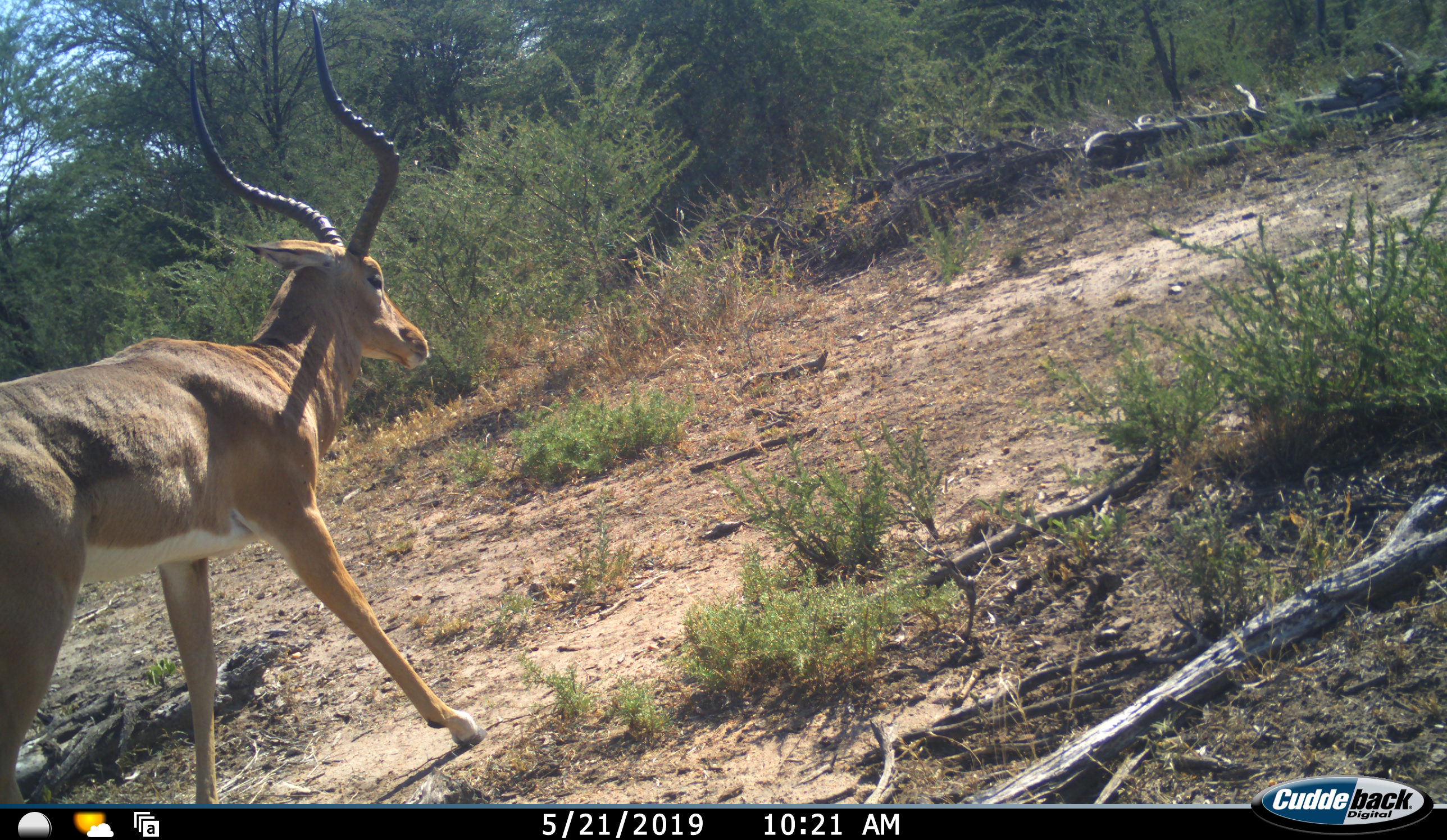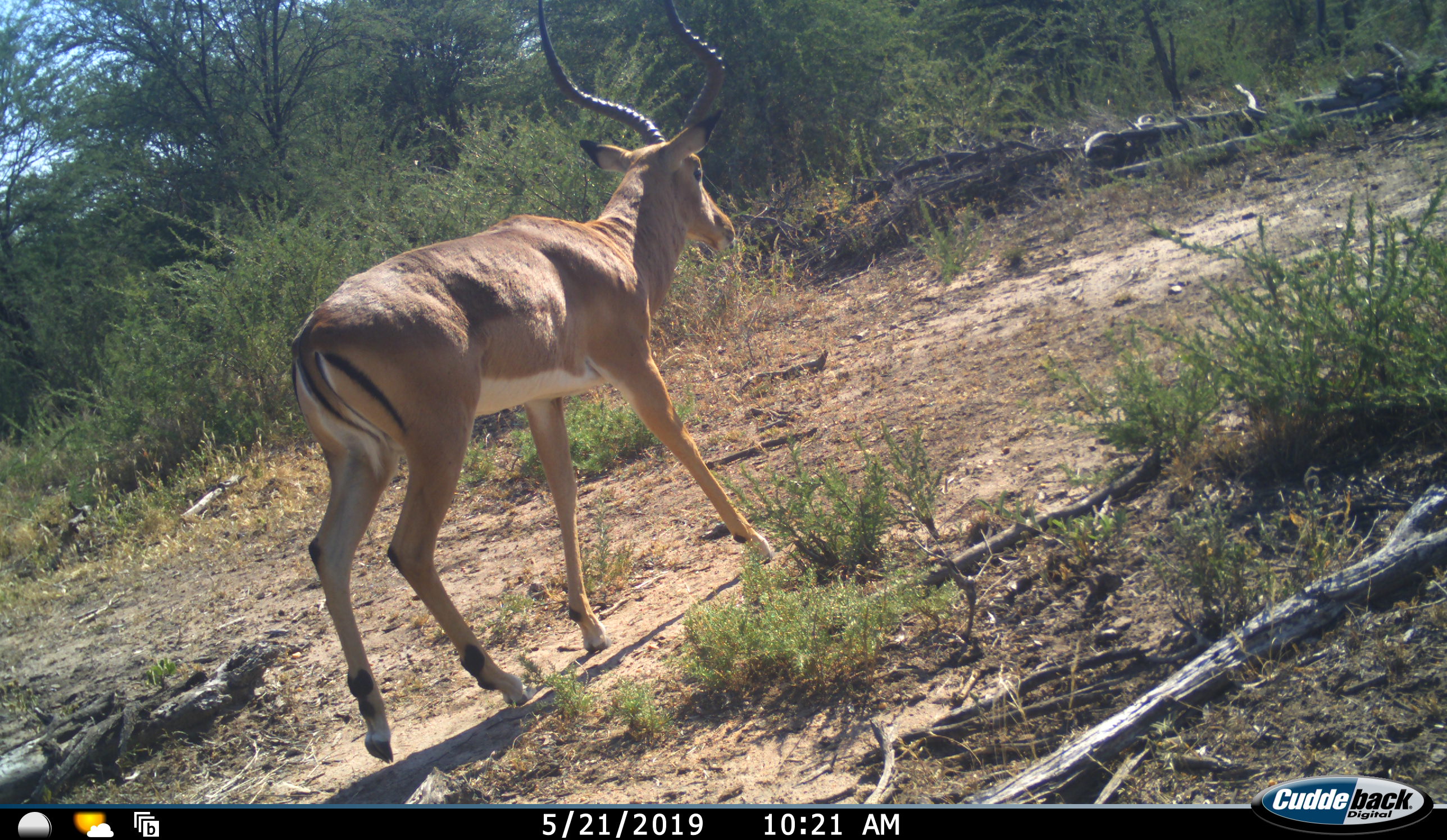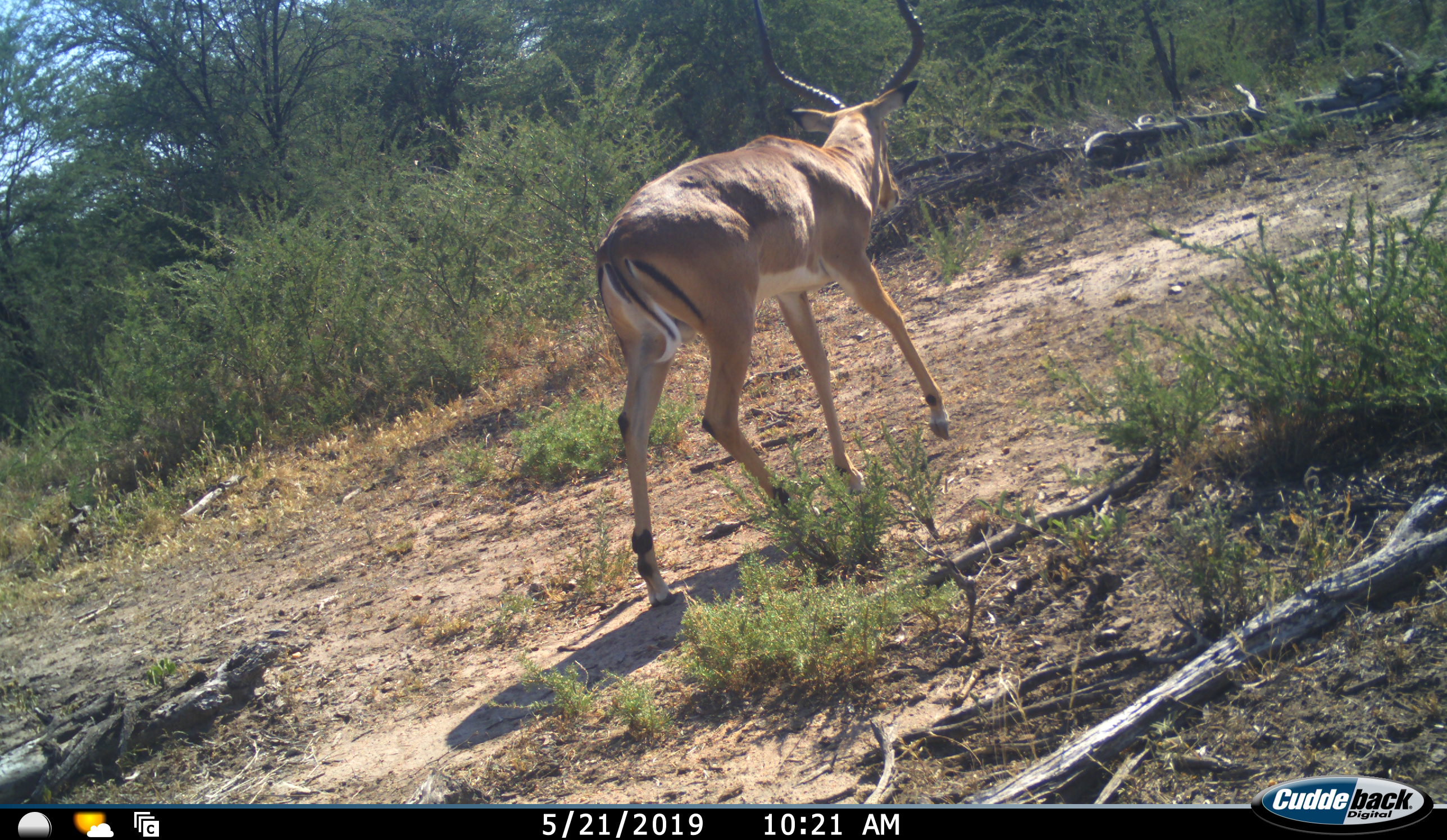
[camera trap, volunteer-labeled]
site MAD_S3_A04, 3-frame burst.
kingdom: Animalia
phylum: Chordata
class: Mammalia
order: Artiodactyla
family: Bovidae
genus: Aepyceros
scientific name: Aepyceros melampus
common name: impala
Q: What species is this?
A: Impala (Aepyceros melampus).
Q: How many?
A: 1.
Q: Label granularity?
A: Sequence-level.